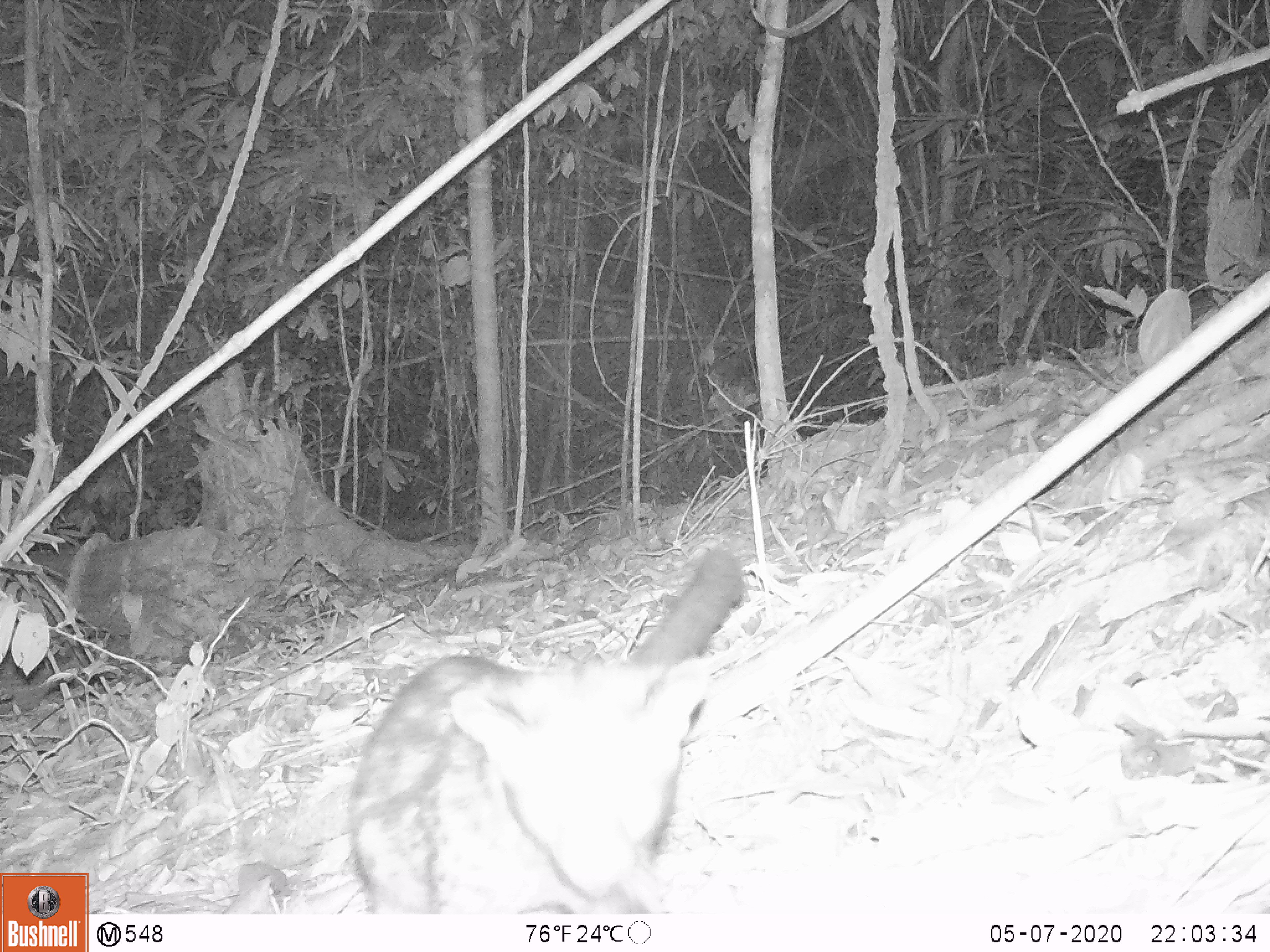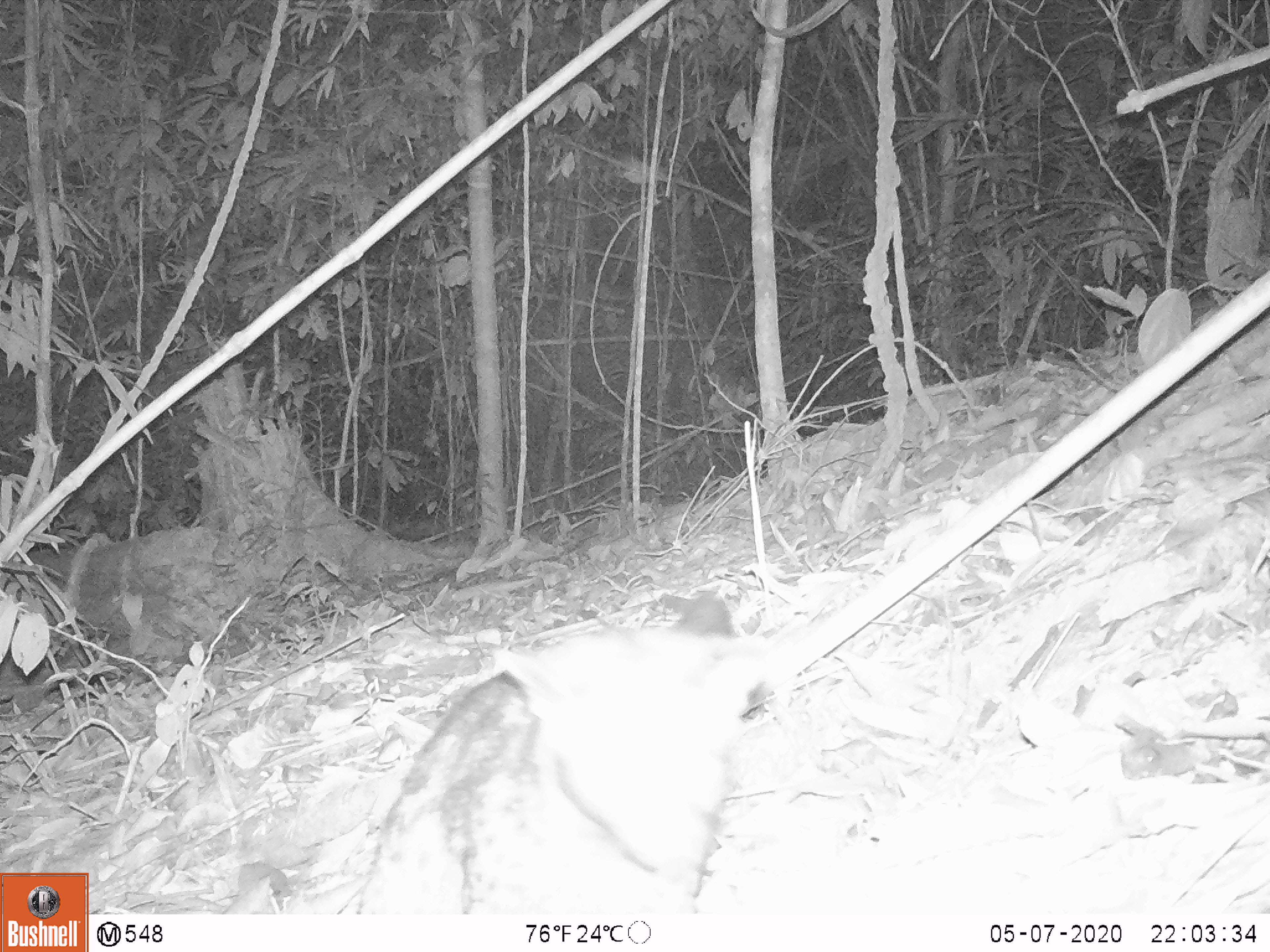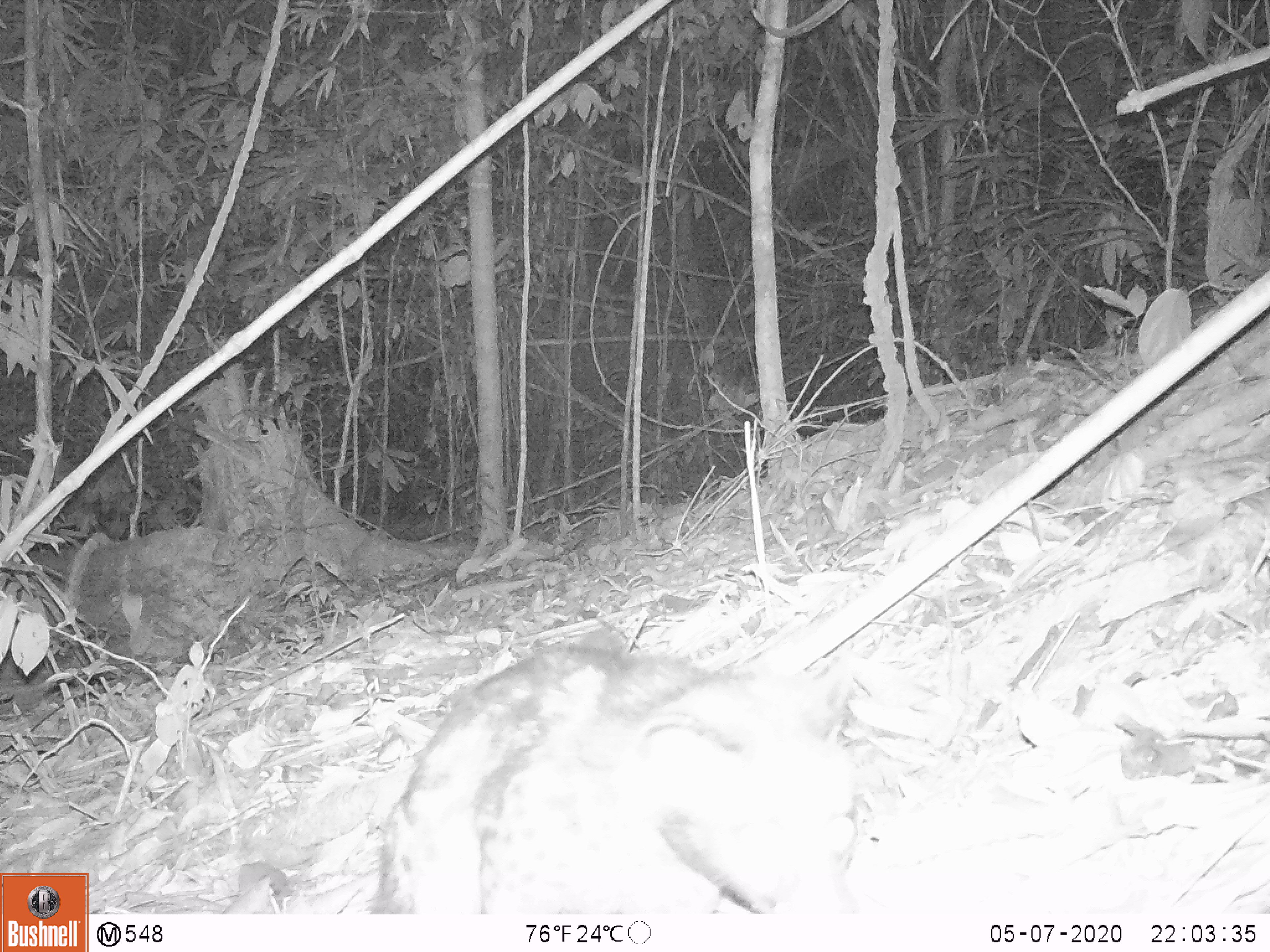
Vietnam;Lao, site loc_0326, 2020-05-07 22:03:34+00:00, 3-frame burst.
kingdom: Animalia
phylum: Chordata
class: Mammalia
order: Carnivora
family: Viverridae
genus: Paradoxurus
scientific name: Paradoxurus hermaphroditus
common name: common palm civet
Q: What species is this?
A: Common palm civet (Paradoxurus hermaphroditus).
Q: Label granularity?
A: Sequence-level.